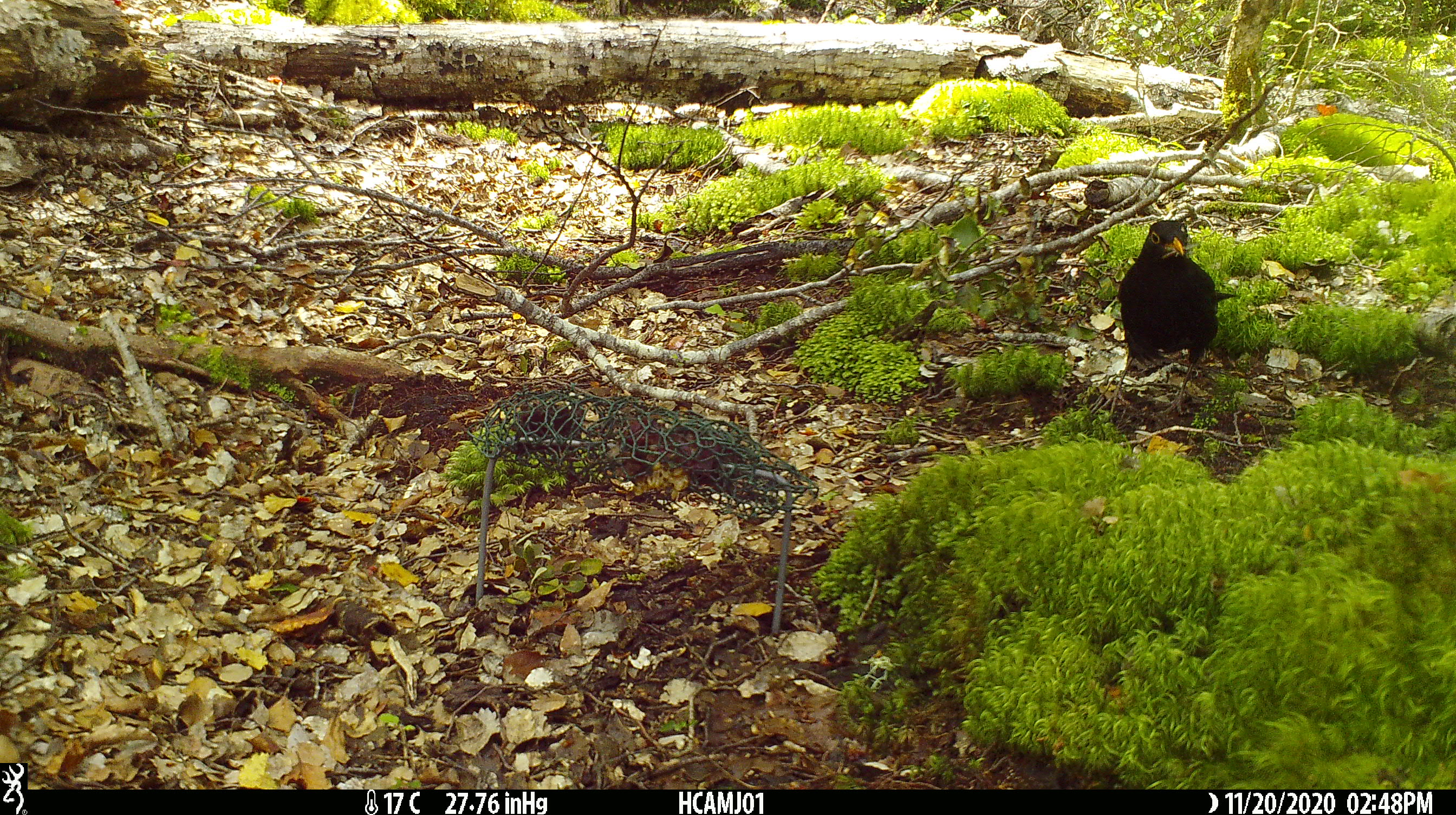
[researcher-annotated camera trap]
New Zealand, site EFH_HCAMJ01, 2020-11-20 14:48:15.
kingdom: Animalia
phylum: Chordata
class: Aves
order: Passeriformes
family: Turdidae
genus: Turdus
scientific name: Turdus merula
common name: eurasian blackbird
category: blackbird